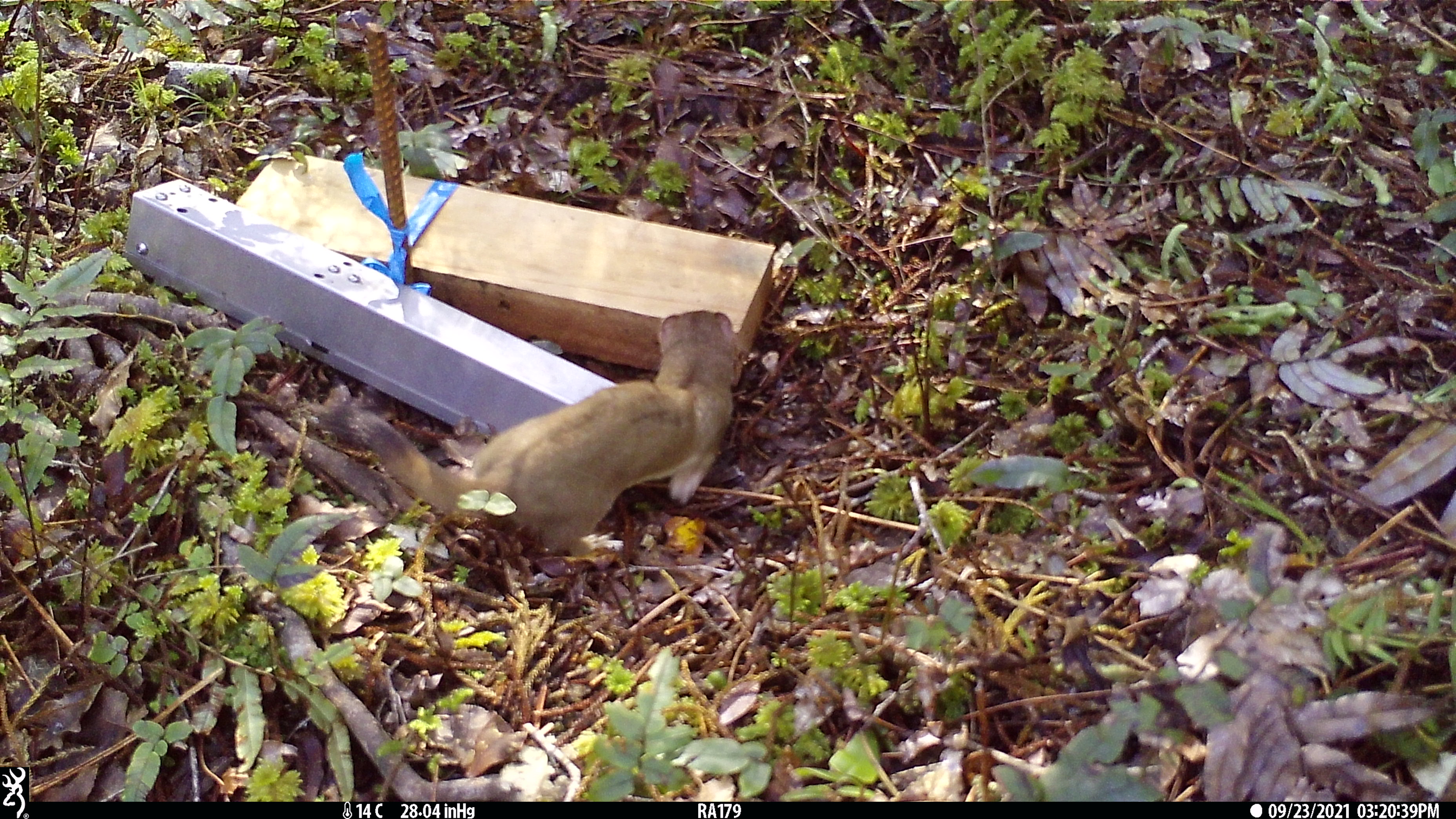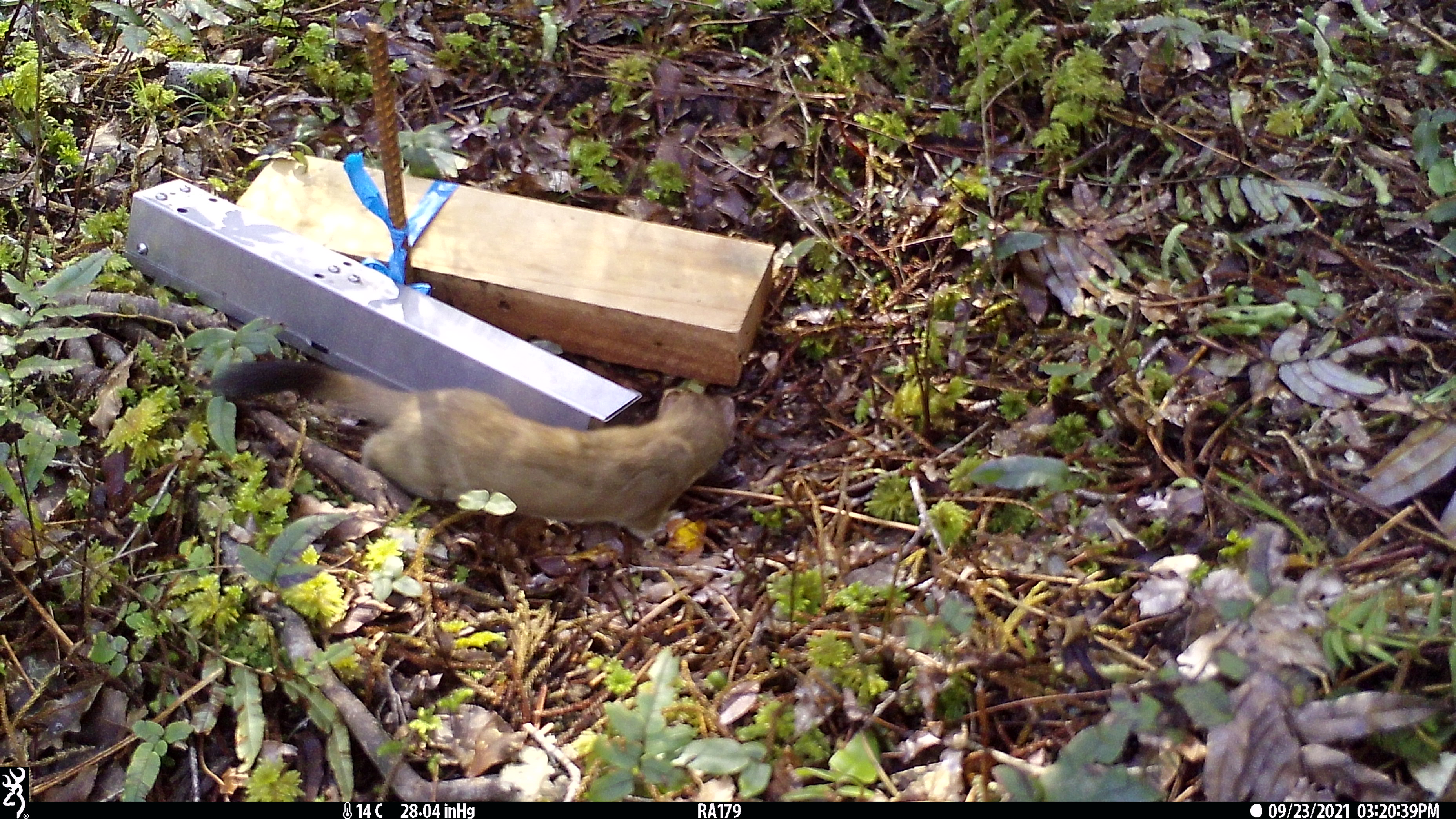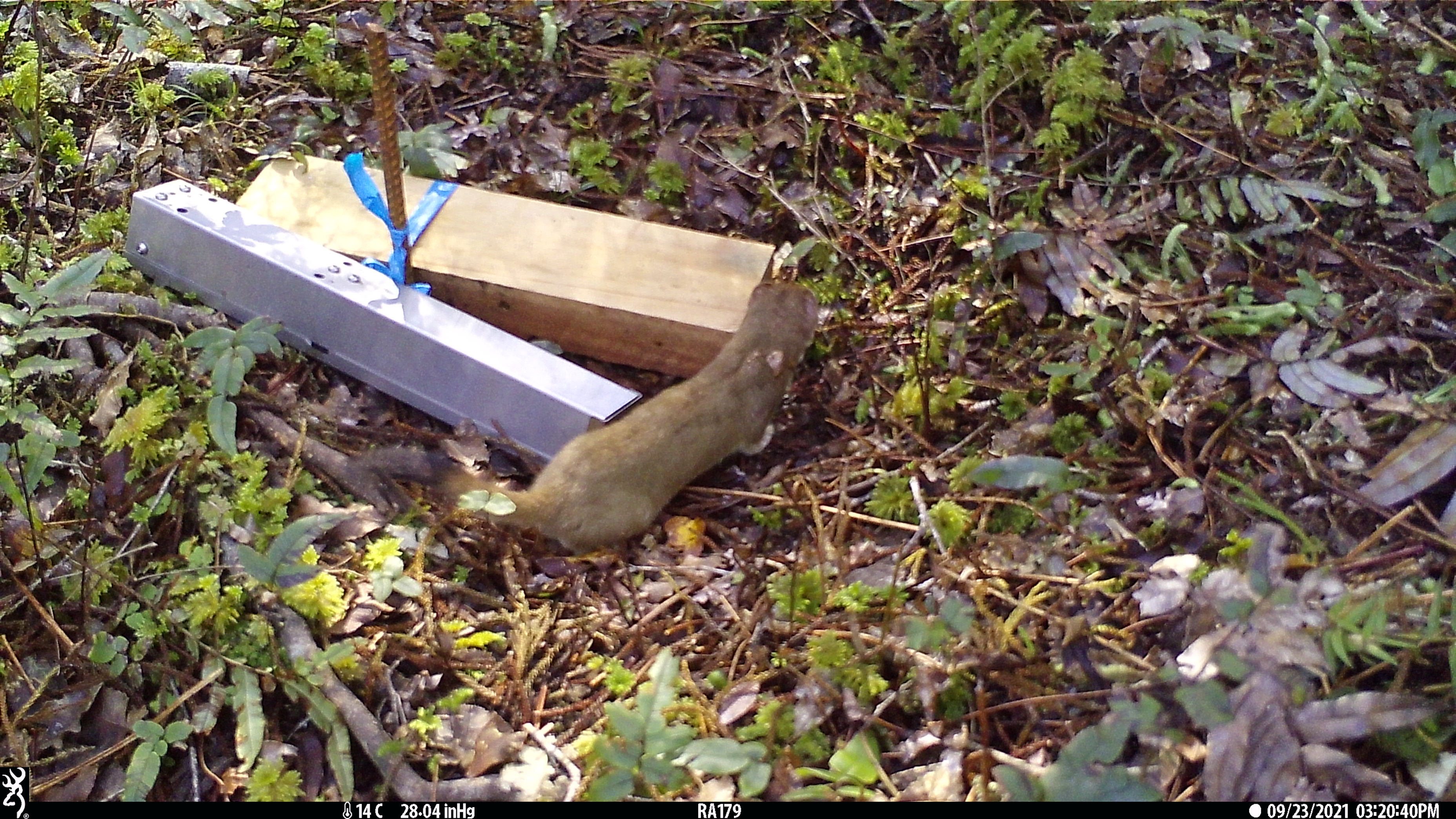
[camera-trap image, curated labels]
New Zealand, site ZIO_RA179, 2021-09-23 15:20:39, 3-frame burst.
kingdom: Animalia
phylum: Chordata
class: Mammalia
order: Carnivora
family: Mustelidae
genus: Mustela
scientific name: Mustela erminea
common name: stoat